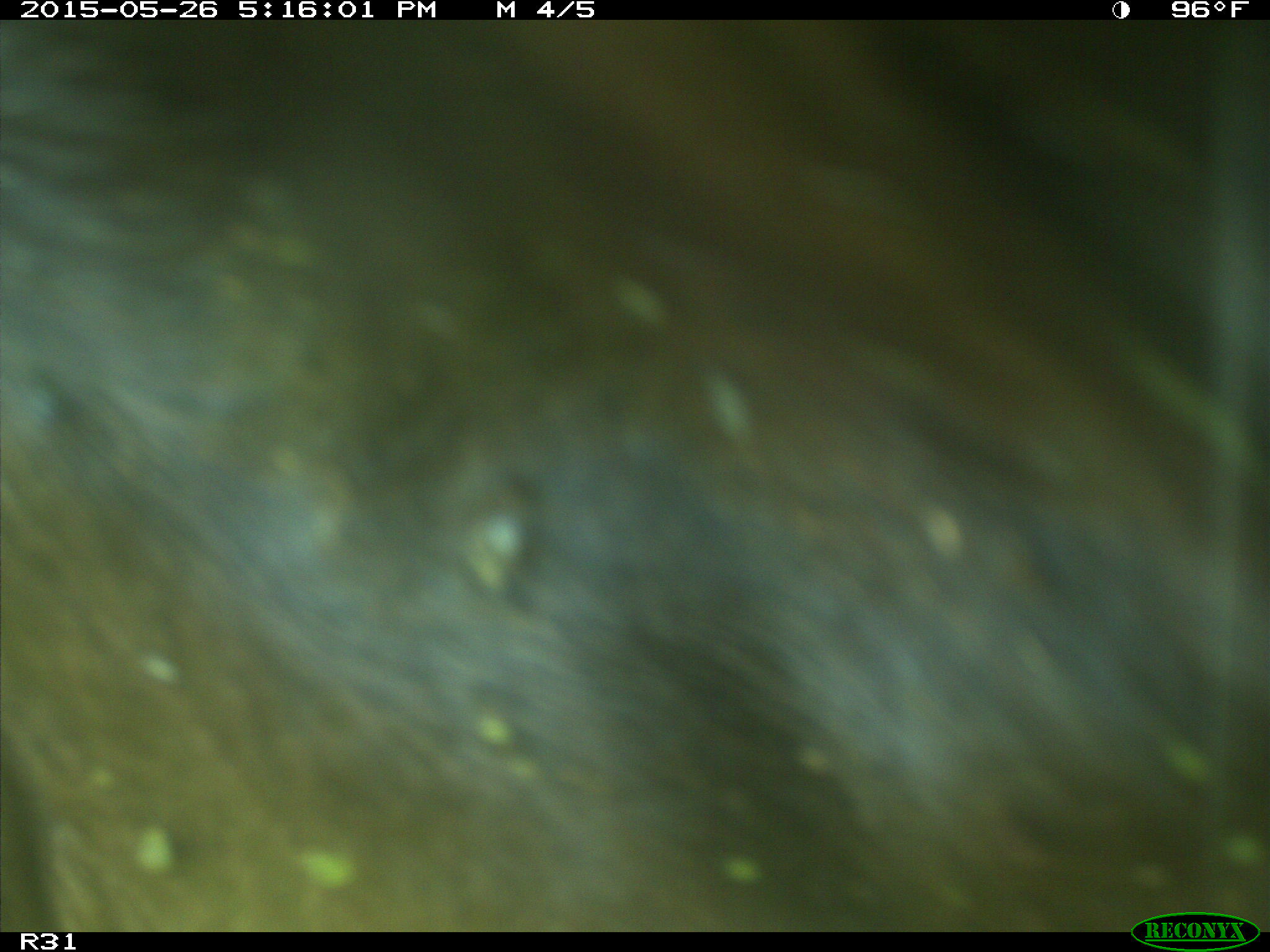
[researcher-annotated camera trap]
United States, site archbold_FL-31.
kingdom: Animalia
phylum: Chordata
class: Mammalia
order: Artiodactyla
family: Bovidae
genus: Bos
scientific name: Bos taurus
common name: domestic cow